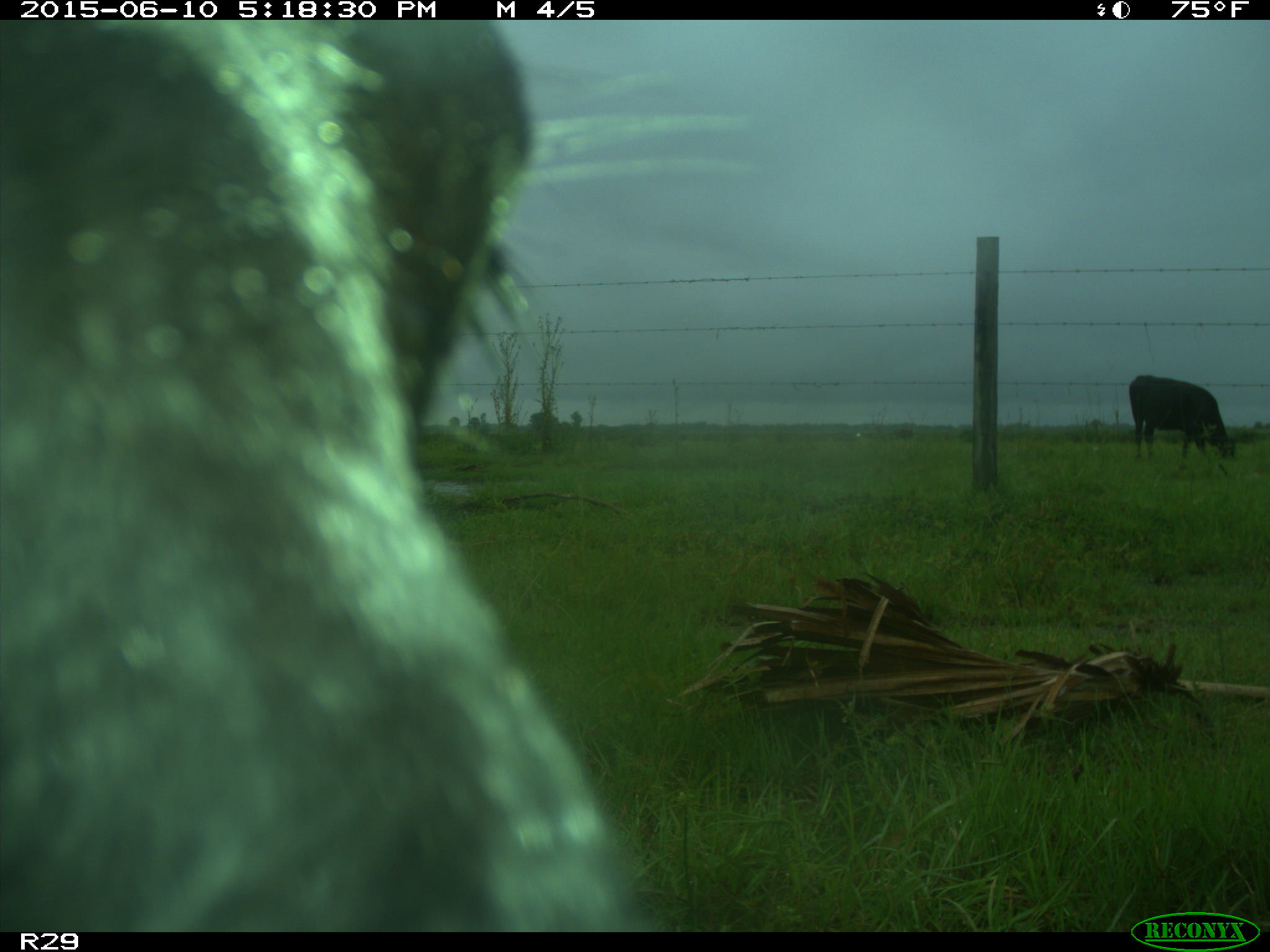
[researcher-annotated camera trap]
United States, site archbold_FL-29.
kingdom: Animalia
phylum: Chordata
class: Mammalia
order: Artiodactyla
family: Bovidae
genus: Bos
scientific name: Bos taurus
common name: domestic cow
Bos taurus (domestic cow).